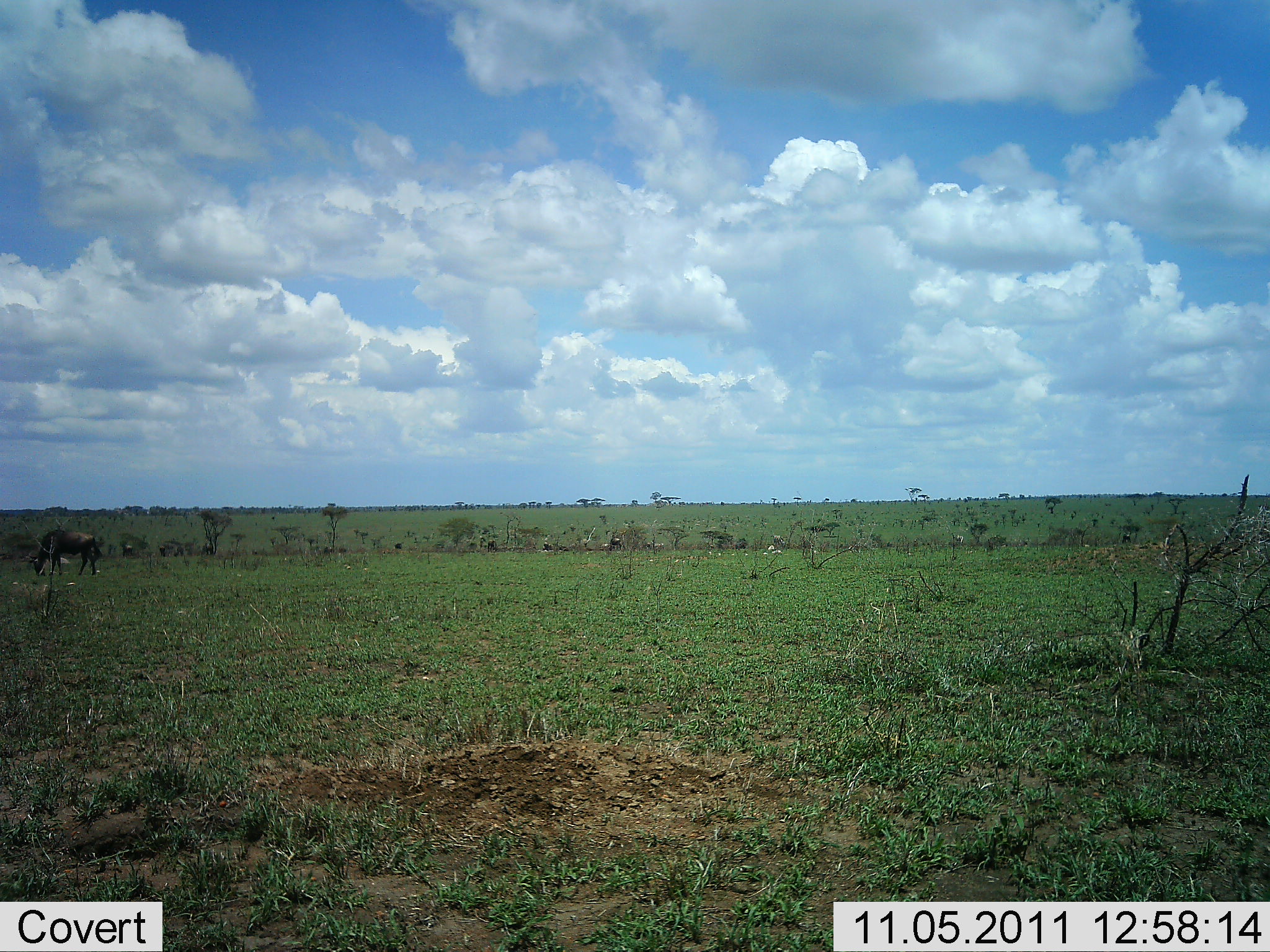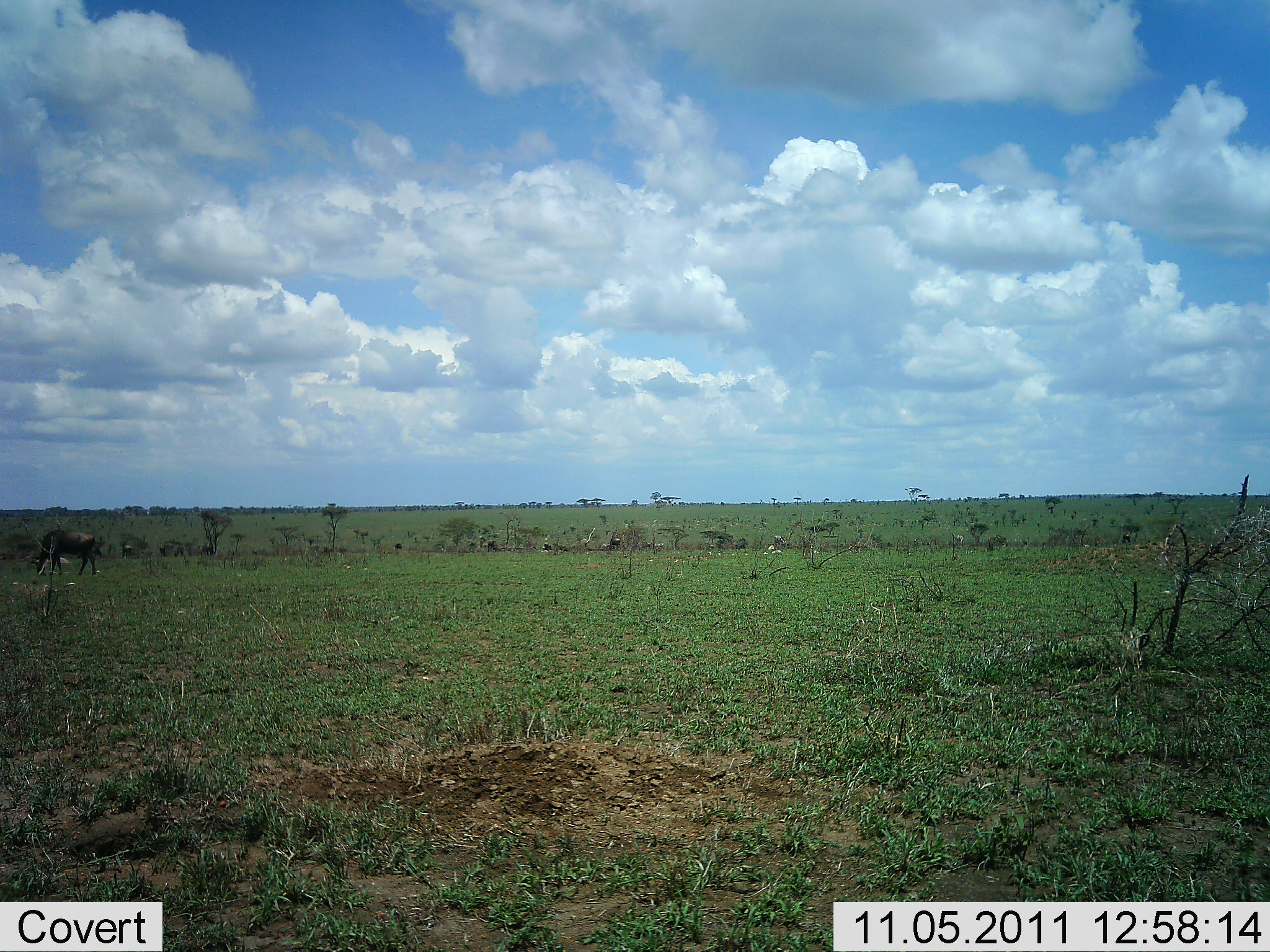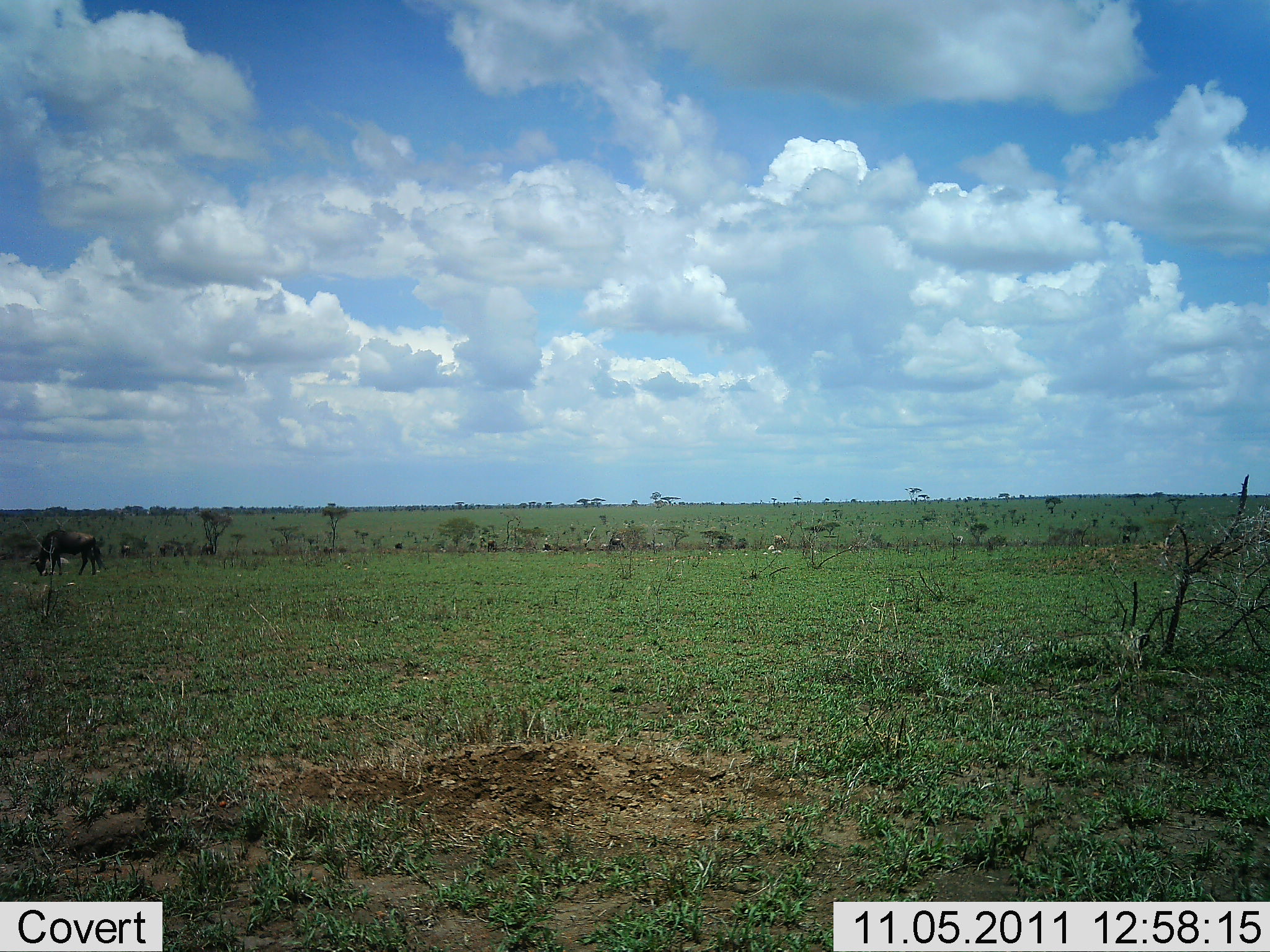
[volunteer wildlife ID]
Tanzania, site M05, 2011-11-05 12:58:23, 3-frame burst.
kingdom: Animalia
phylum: Chordata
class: Mammalia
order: Artiodactyla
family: Bovidae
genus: Connochaetes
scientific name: Connochaetes taurinus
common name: blue wildebeest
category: wildebeest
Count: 1.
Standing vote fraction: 31%.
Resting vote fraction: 0%.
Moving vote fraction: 0%.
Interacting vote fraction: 0%.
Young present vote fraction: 0%.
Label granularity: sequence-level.